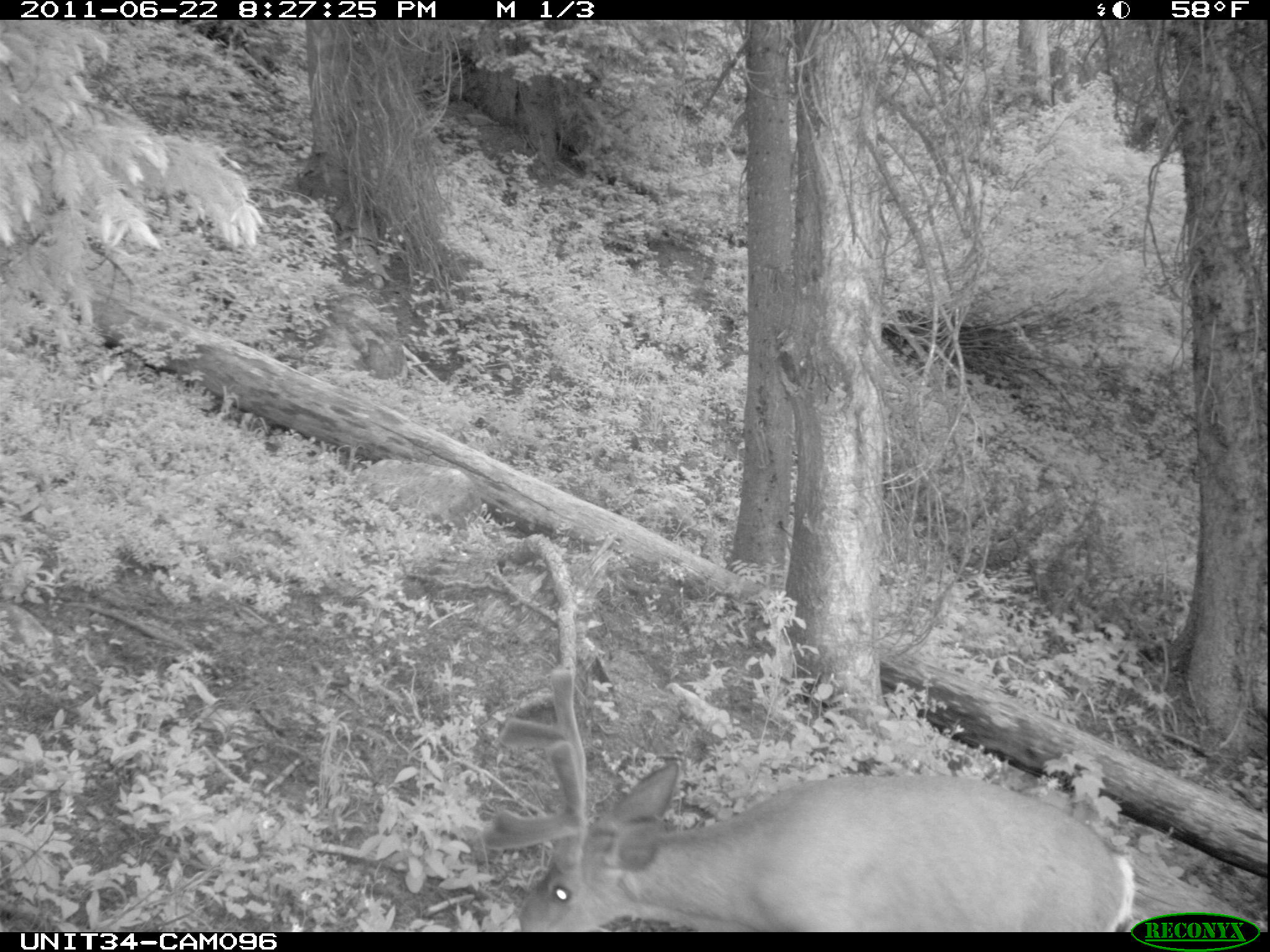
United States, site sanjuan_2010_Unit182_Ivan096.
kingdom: Animalia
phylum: Chordata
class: Mammalia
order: Artiodactyla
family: Cervidae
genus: Odocoileus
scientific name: Odocoileus hemionus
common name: mule deer